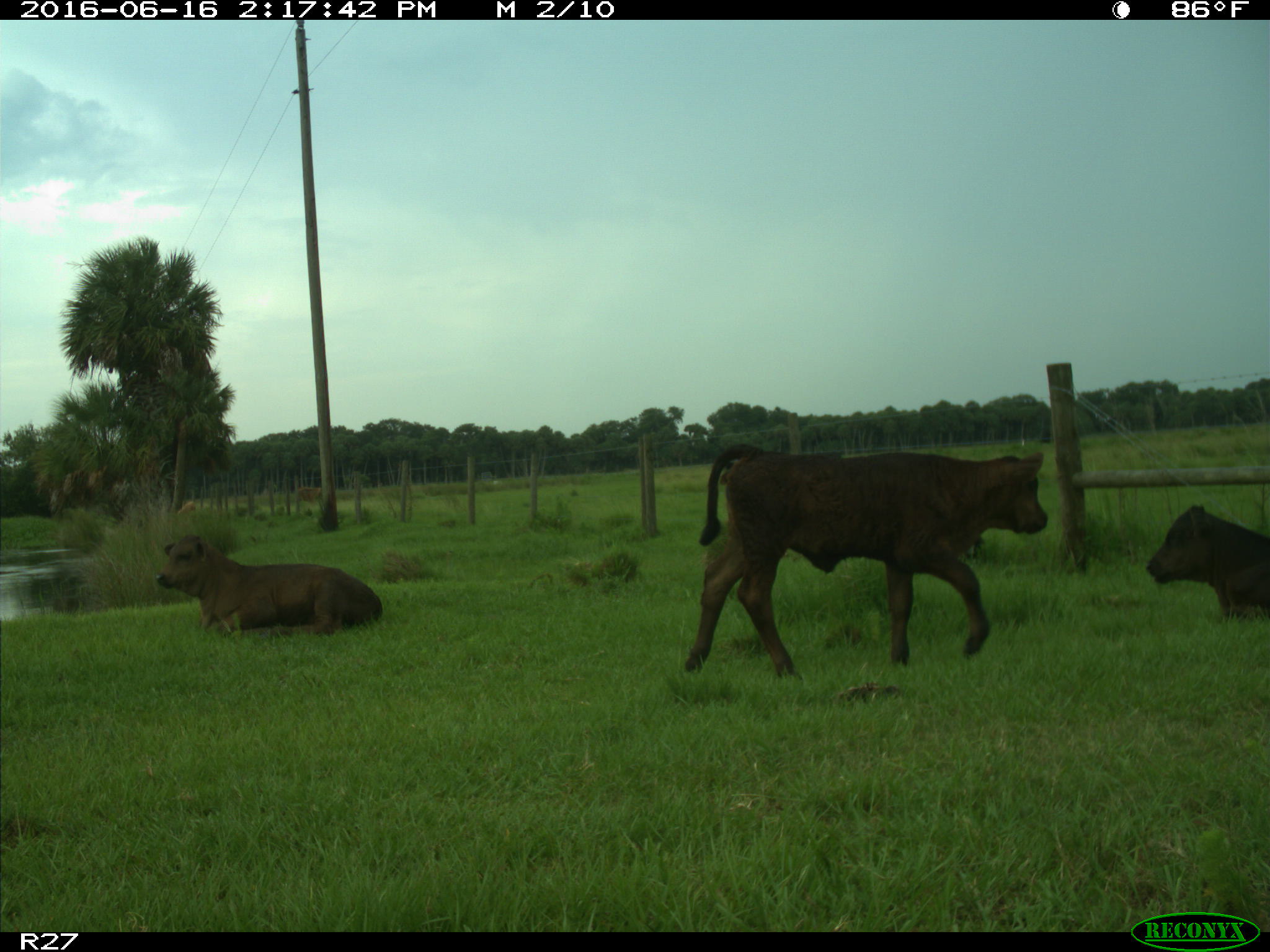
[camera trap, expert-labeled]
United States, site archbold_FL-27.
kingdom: Animalia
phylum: Chordata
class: Mammalia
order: Artiodactyla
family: Bovidae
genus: Bos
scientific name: Bos taurus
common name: domestic cow